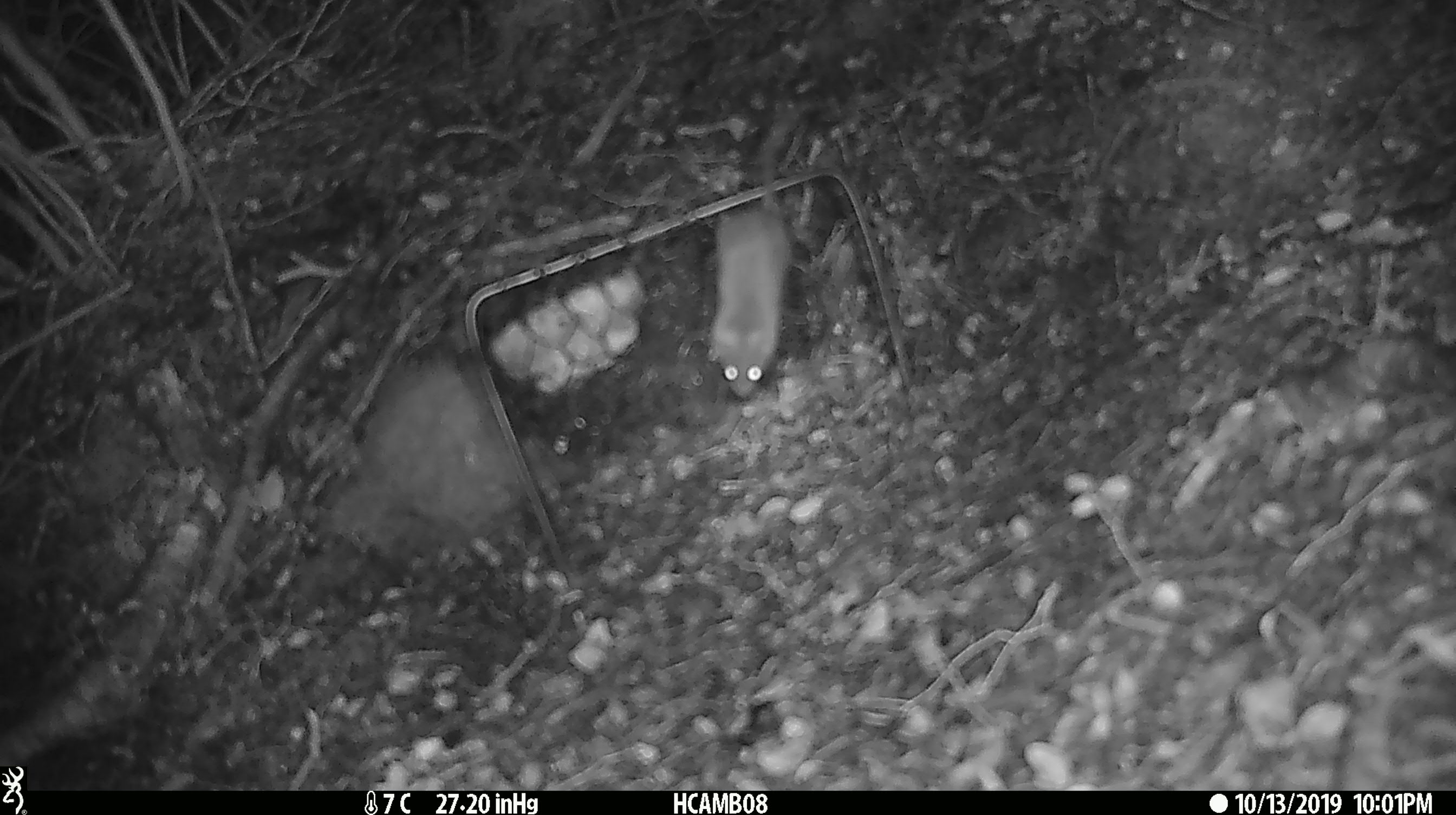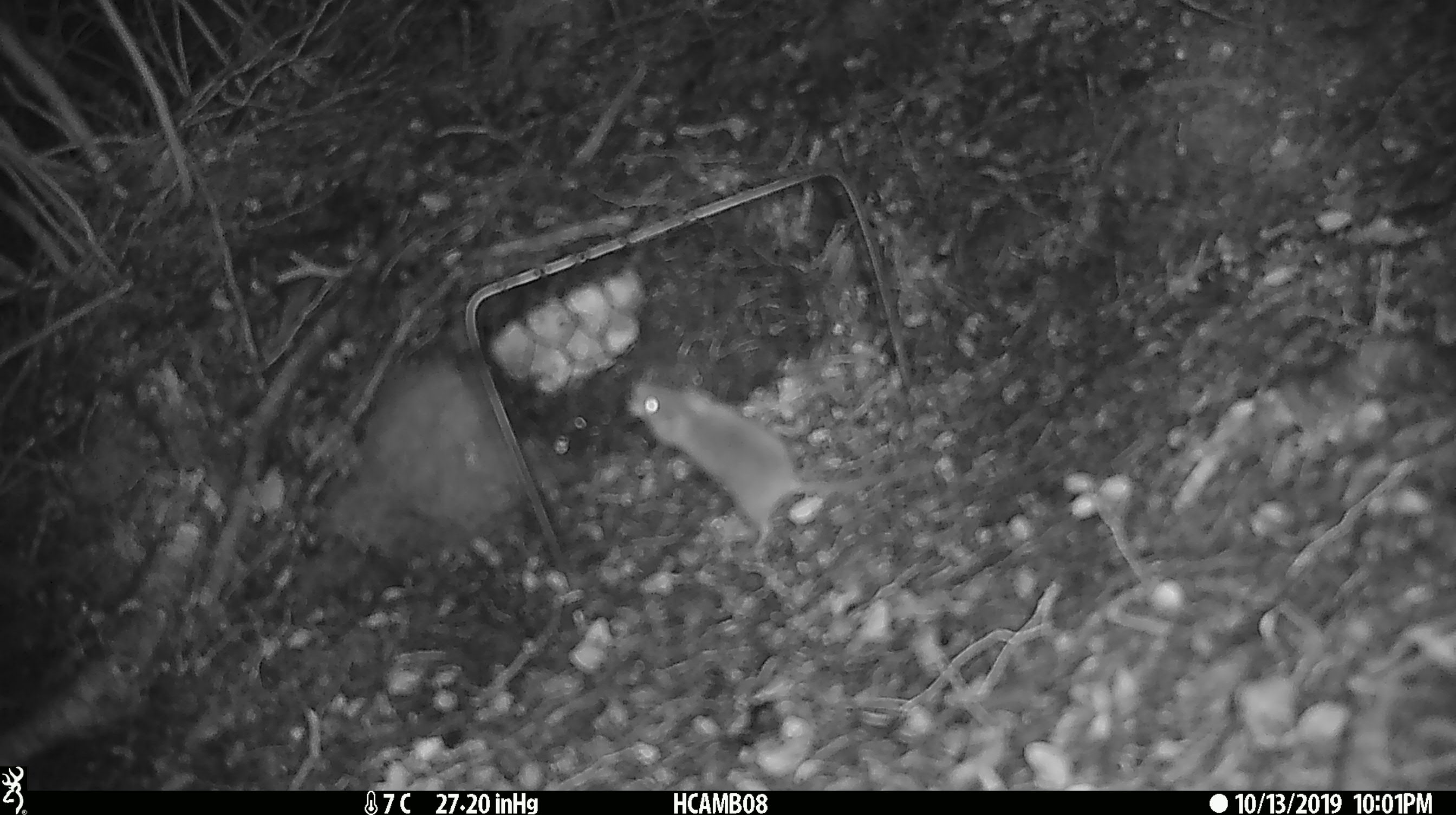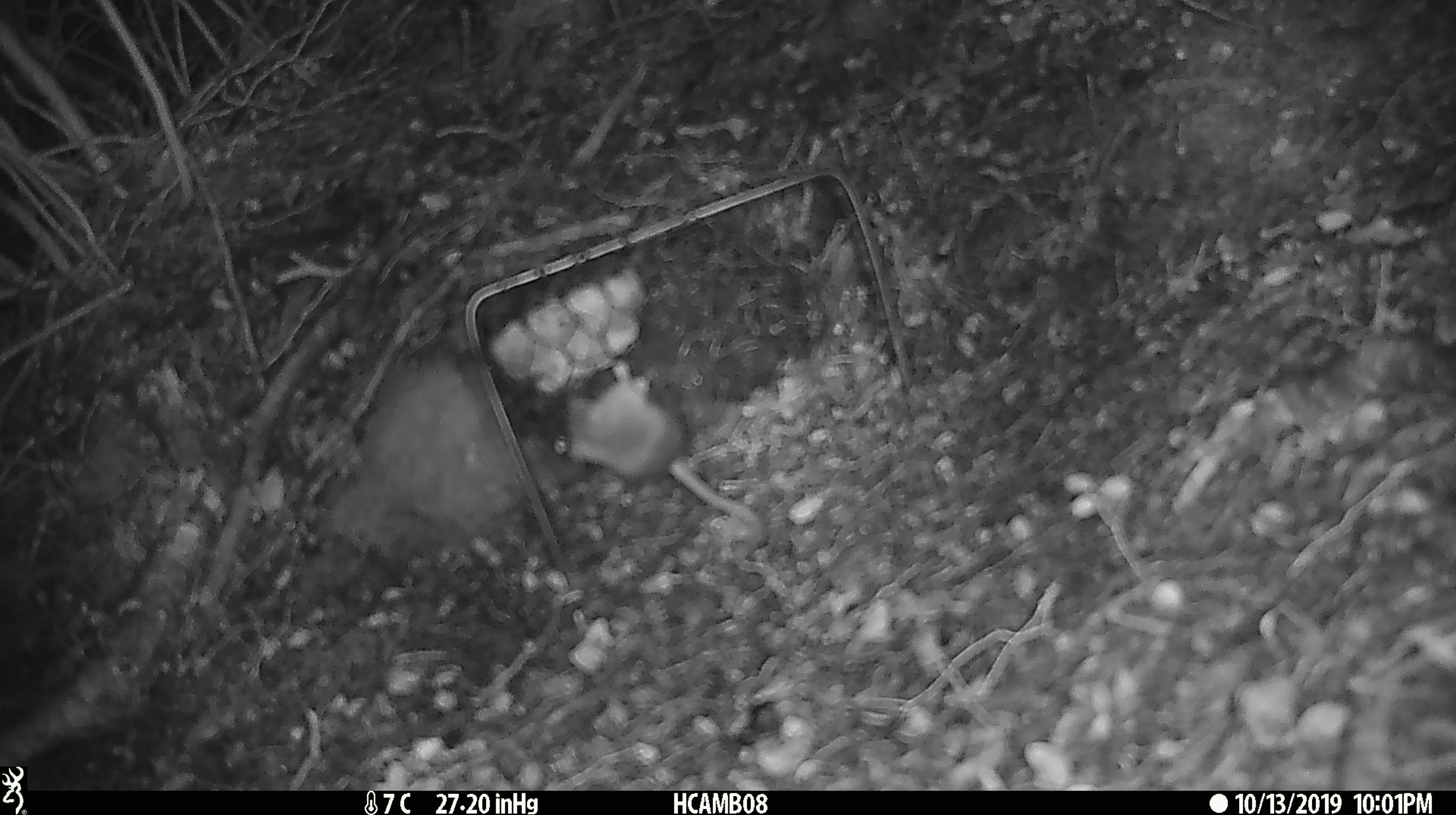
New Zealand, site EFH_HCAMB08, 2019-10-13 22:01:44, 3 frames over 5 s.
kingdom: Animalia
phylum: Chordata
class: Mammalia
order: Rodentia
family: Muridae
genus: Mus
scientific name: Mus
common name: mouse